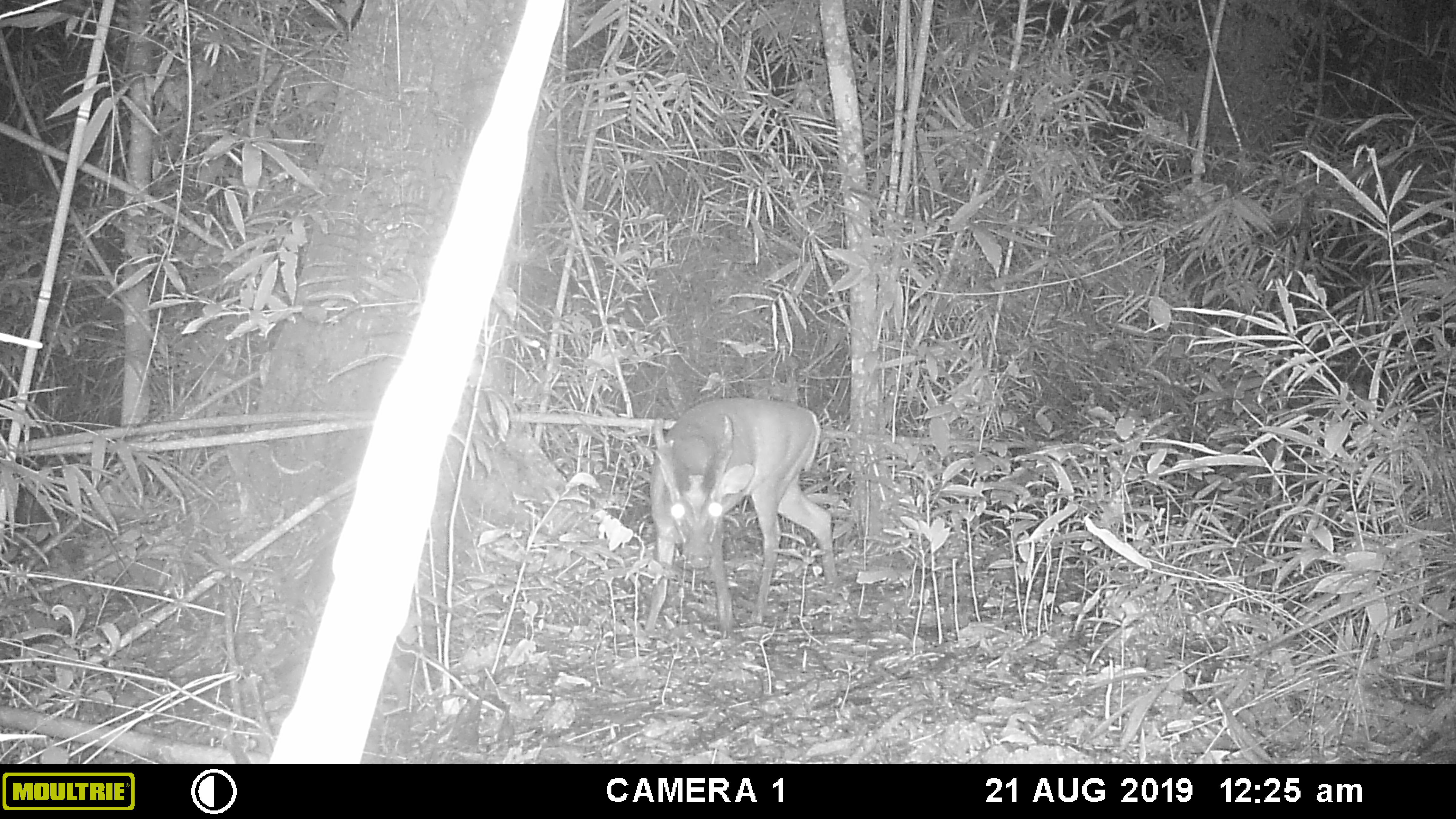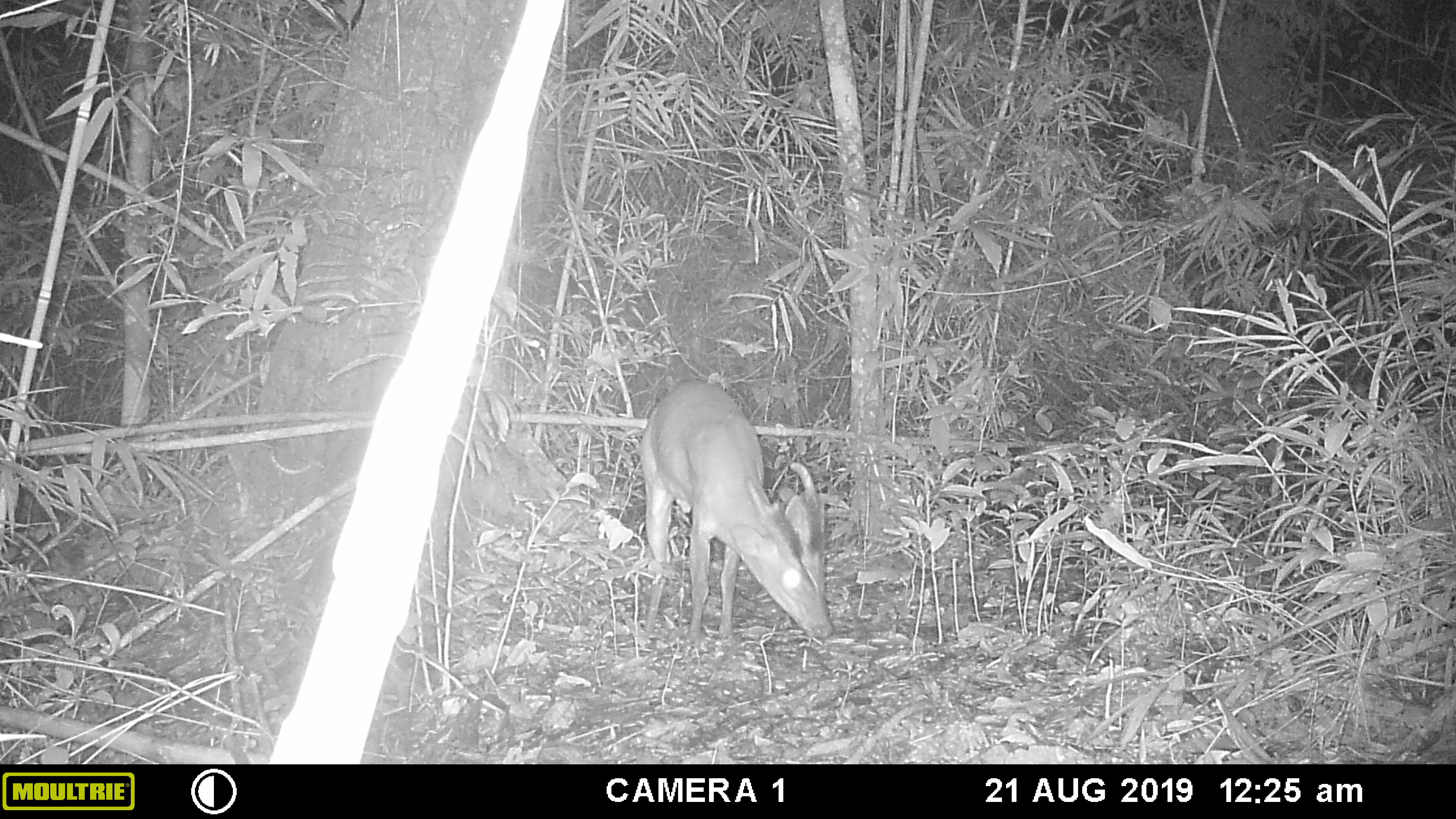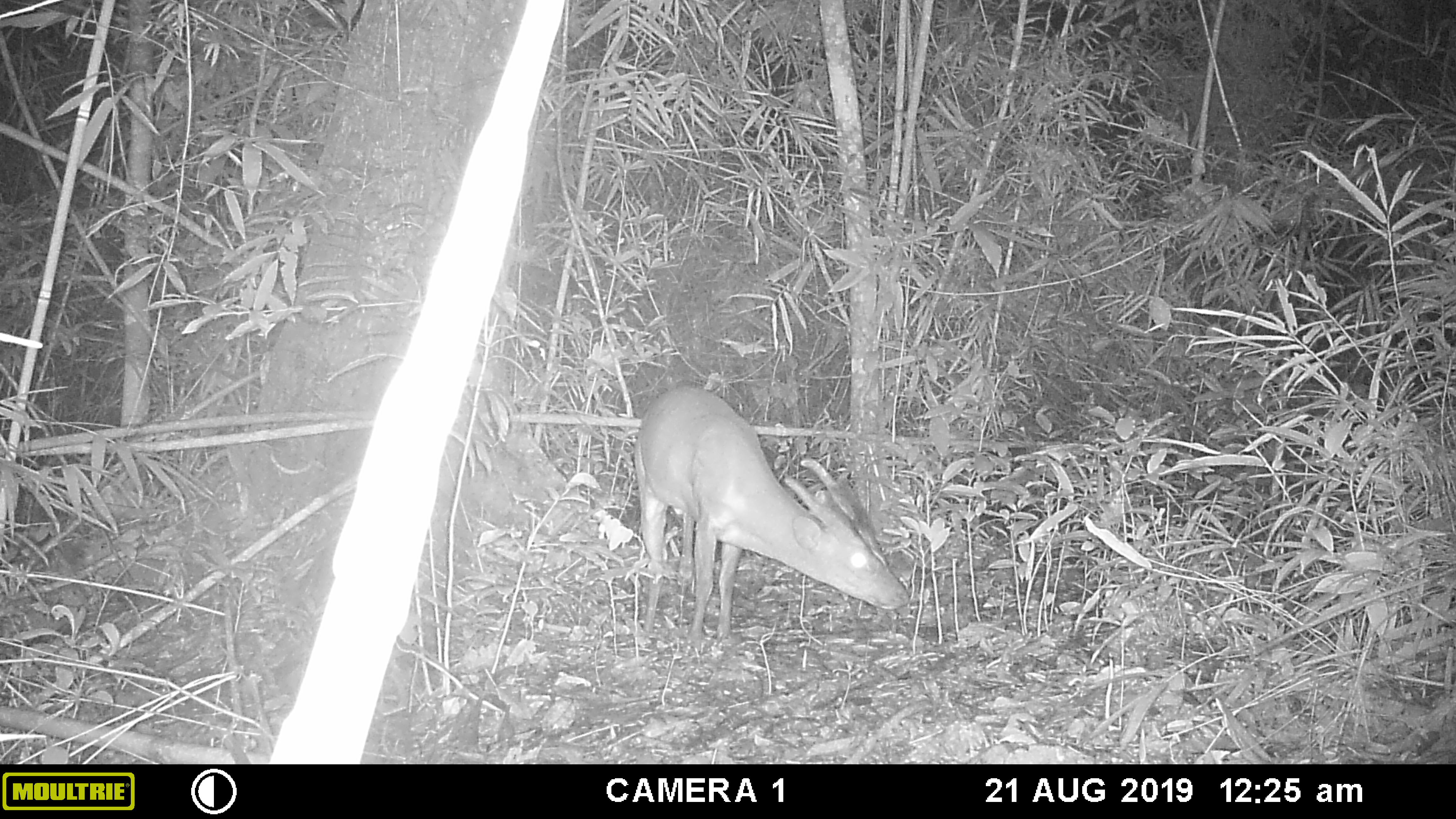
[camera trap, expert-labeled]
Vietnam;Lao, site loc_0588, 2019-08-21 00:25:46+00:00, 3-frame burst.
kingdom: Animalia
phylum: Chordata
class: Mammalia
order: Artiodactyla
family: Cervidae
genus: Muntiacus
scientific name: Muntiacus muntjak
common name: red muntjac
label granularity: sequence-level